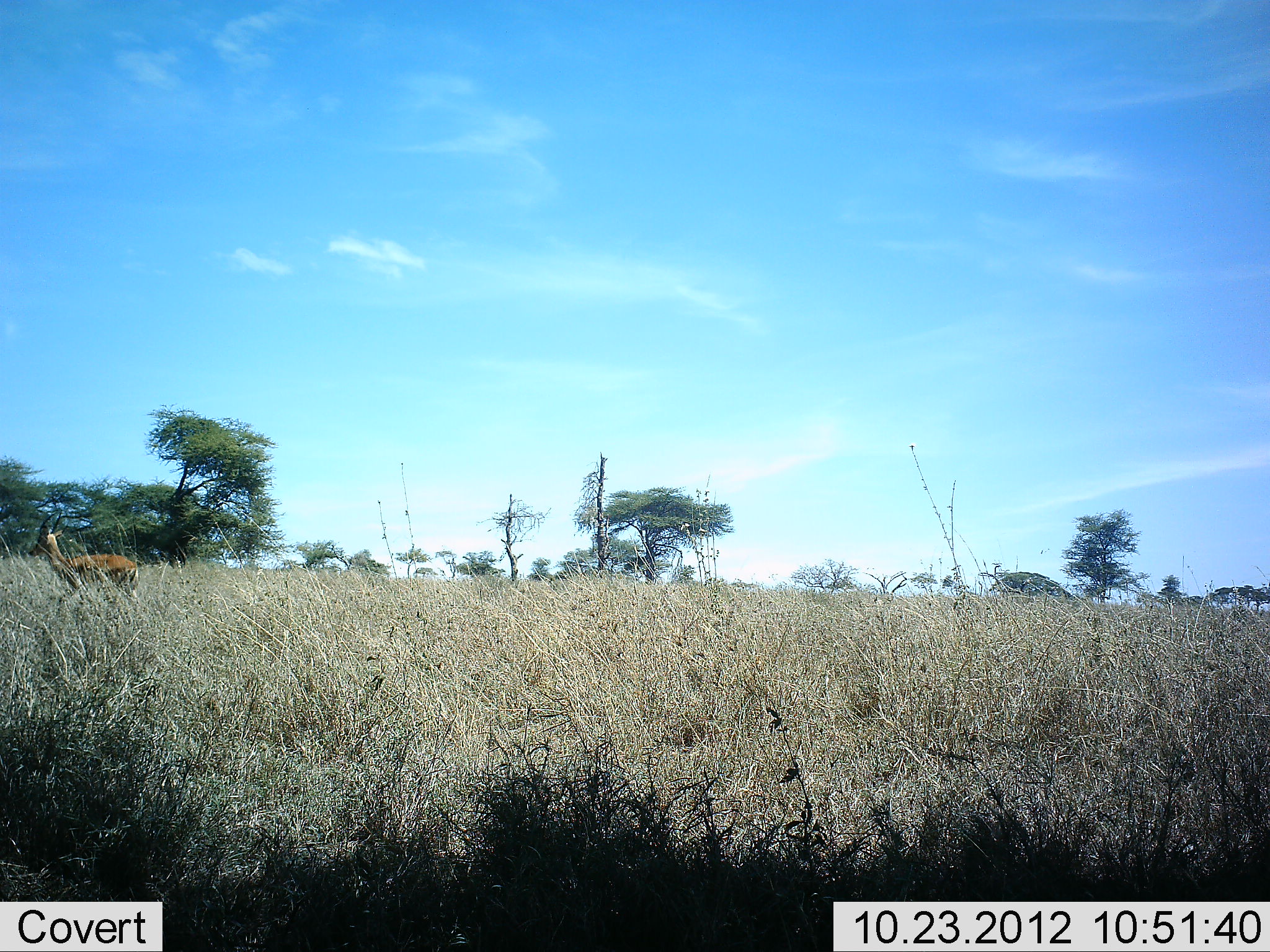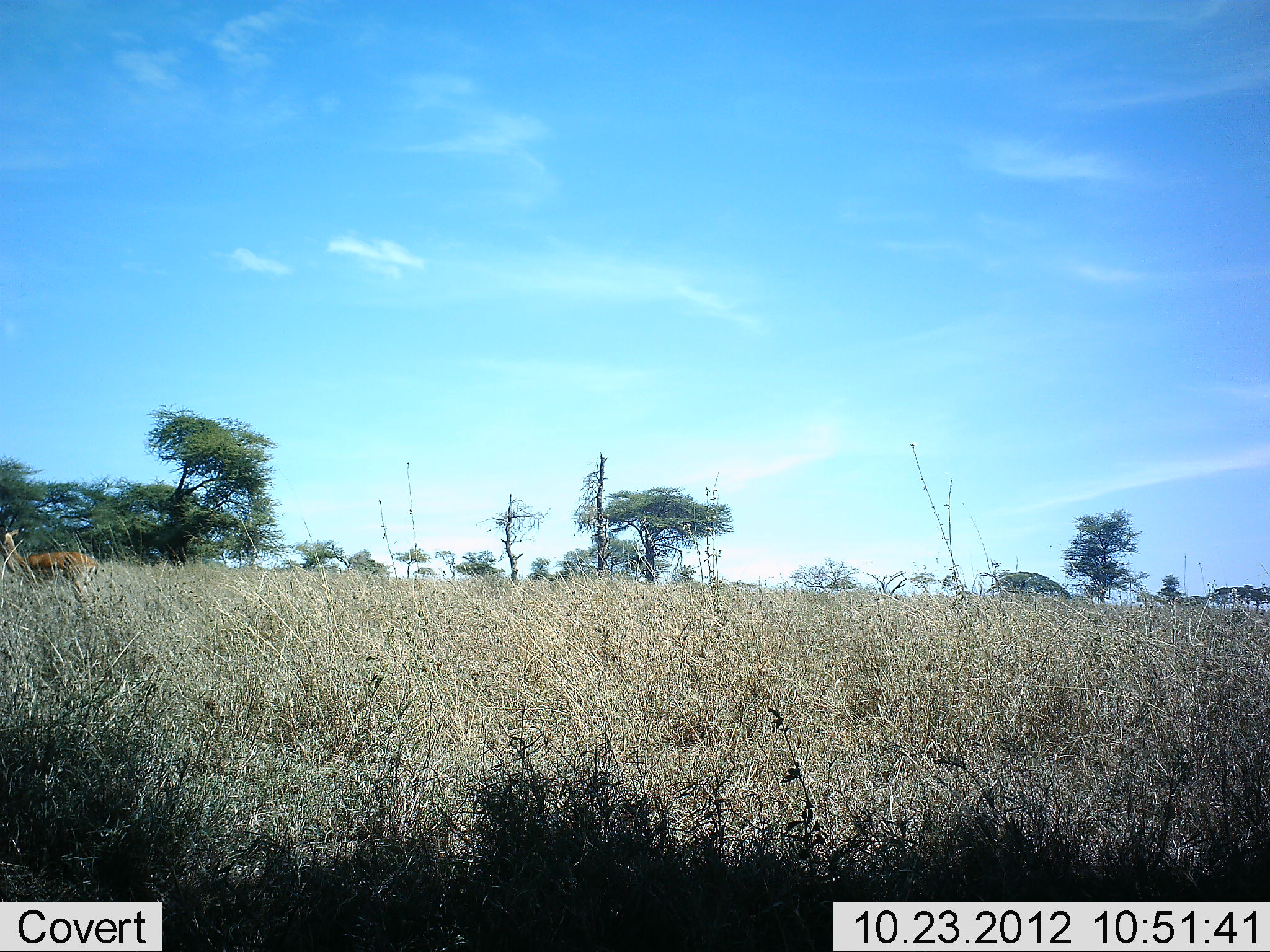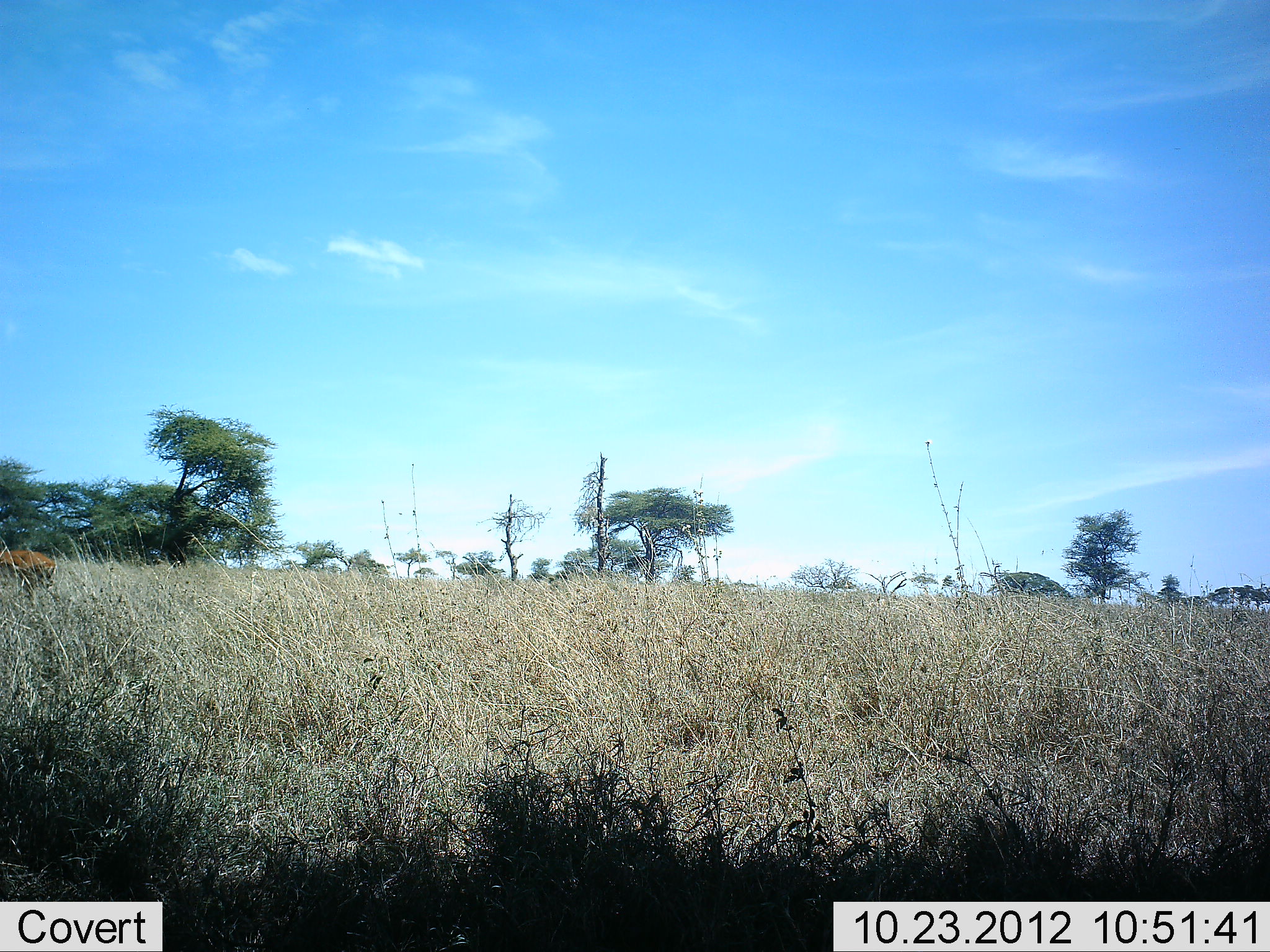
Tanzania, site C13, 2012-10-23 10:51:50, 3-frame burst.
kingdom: Animalia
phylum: Chordata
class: Mammalia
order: Artiodactyla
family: Bovidae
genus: Eudorcas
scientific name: Eudorcas thomsonii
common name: thomson's gazelle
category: gazellethomsons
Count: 1.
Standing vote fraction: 0%.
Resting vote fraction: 0%.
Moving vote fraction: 100%.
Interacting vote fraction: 0%.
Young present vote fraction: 0%.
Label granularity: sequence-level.